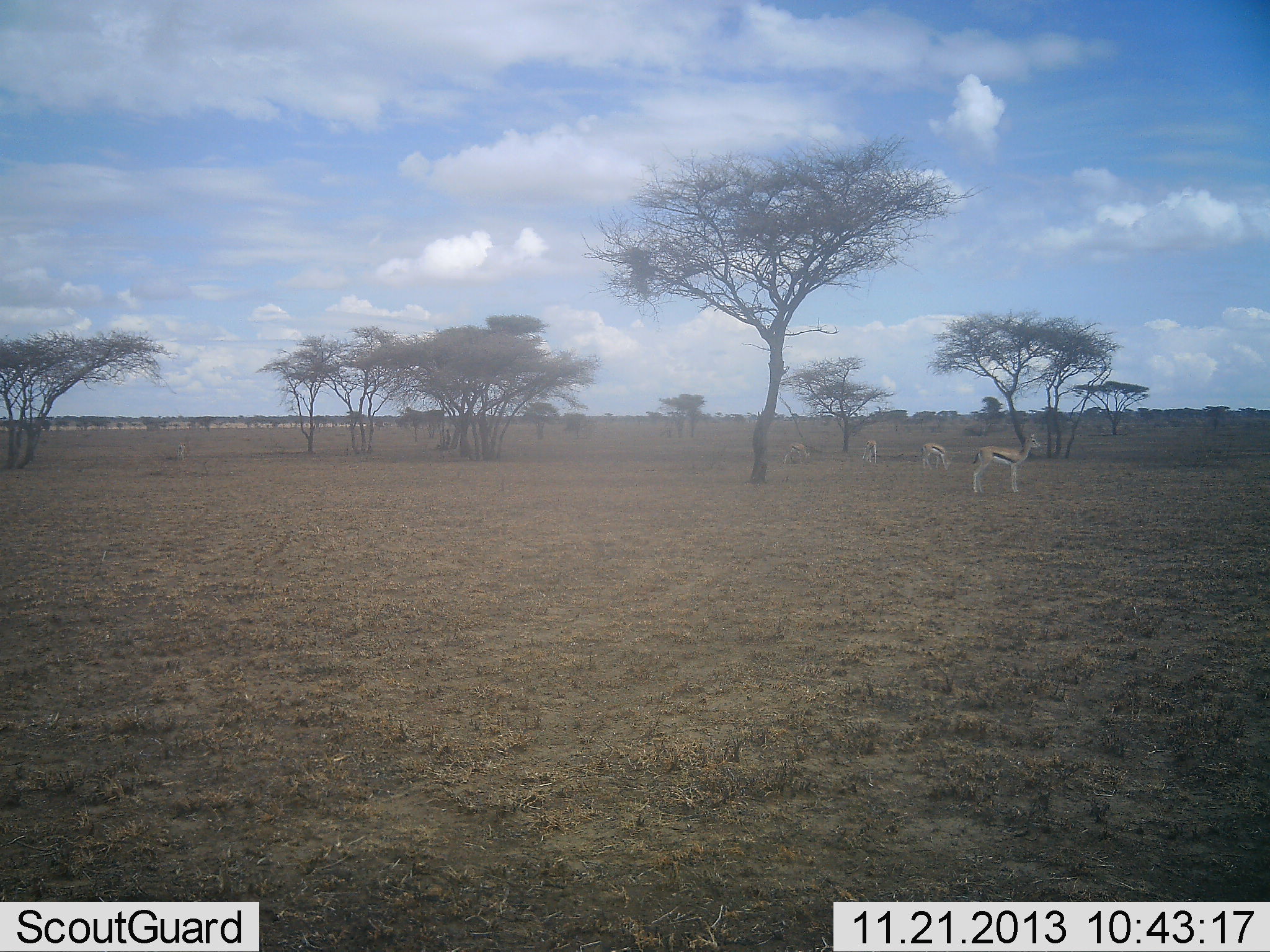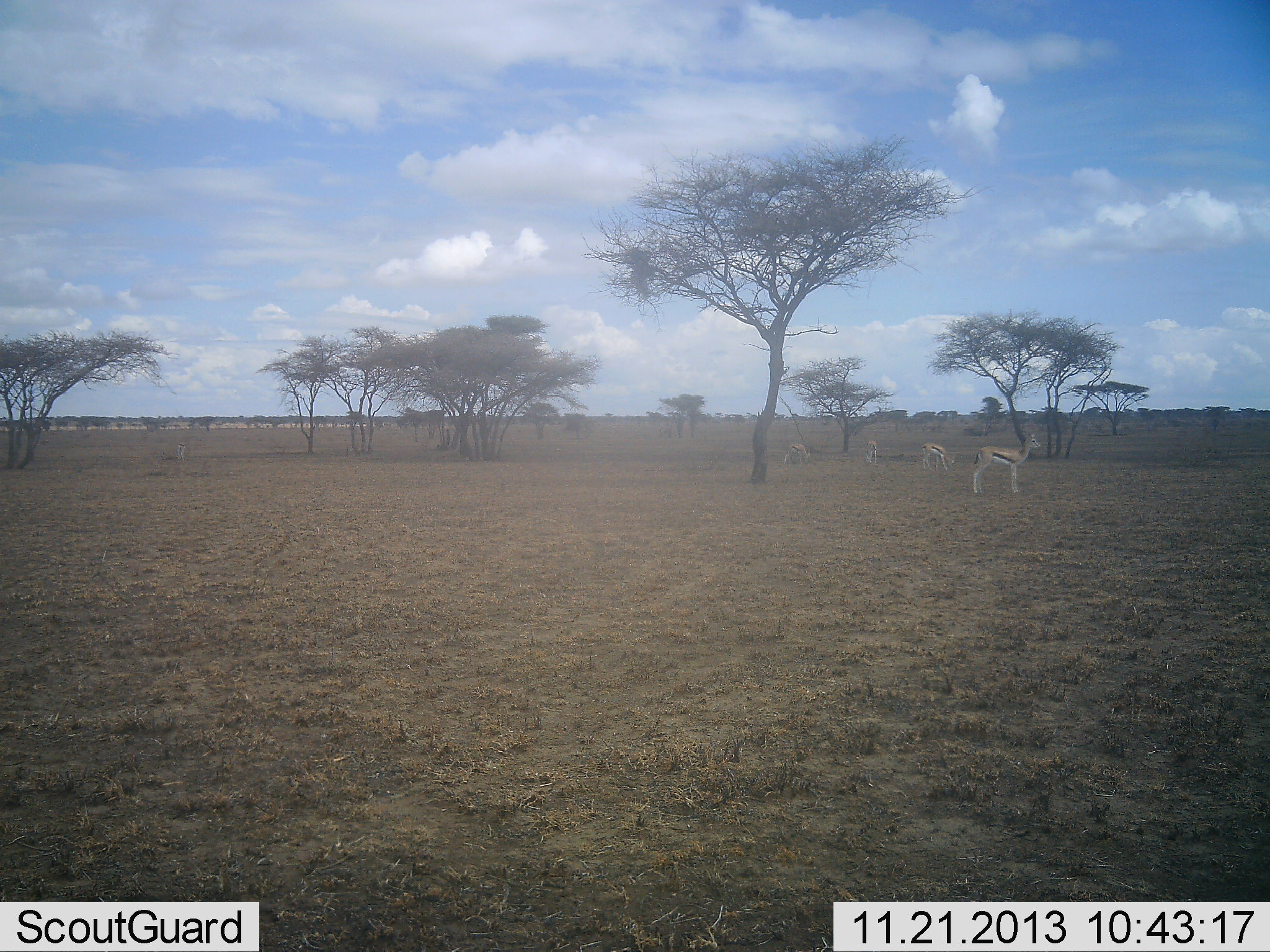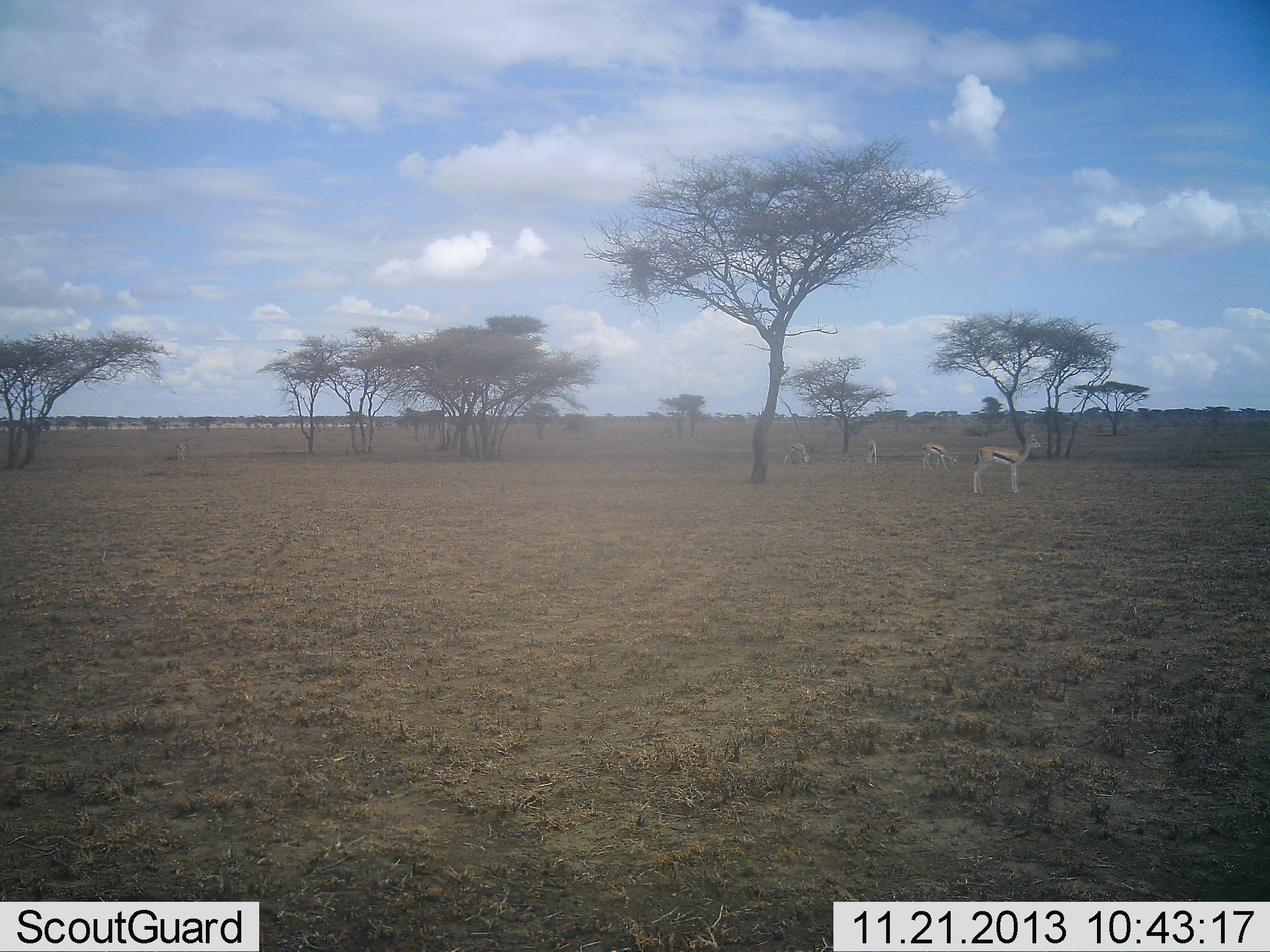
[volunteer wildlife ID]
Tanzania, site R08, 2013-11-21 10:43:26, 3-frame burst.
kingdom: Animalia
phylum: Chordata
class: Mammalia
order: Artiodactyla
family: Bovidae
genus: Eudorcas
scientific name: Eudorcas thomsonii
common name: thomson's gazelle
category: gazellethomsons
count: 4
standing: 90%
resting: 0%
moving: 10%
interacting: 0%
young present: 0%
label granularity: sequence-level